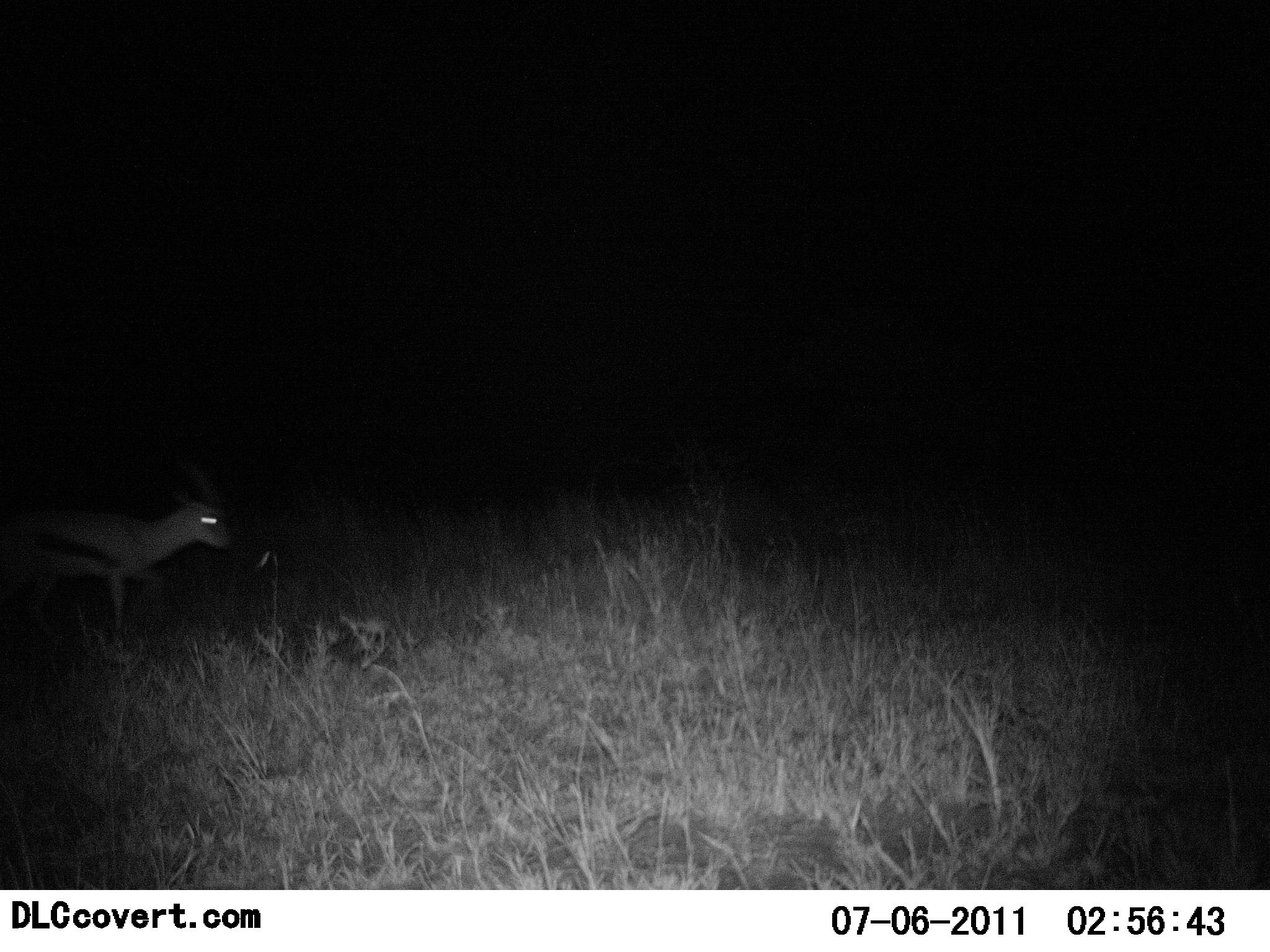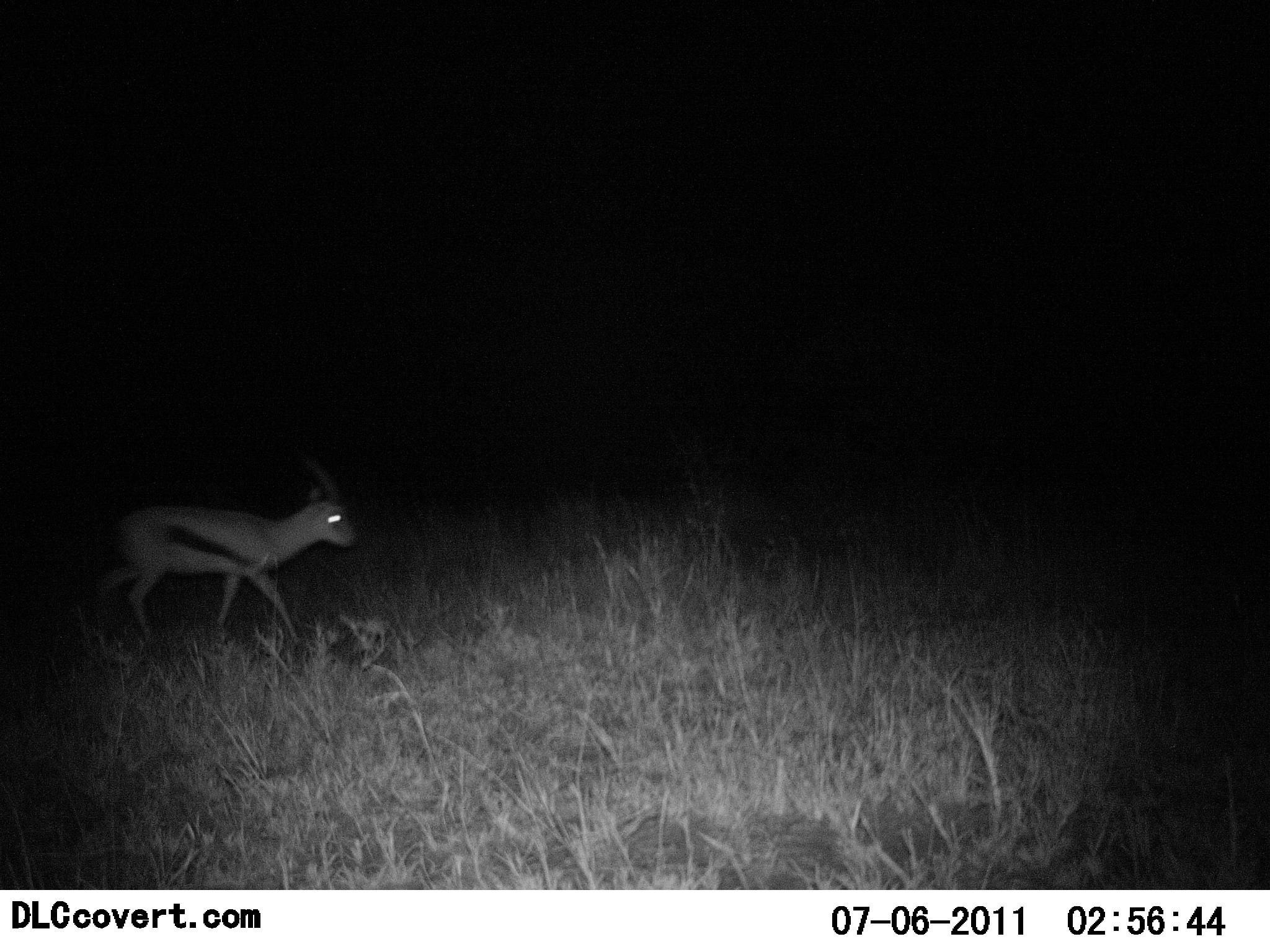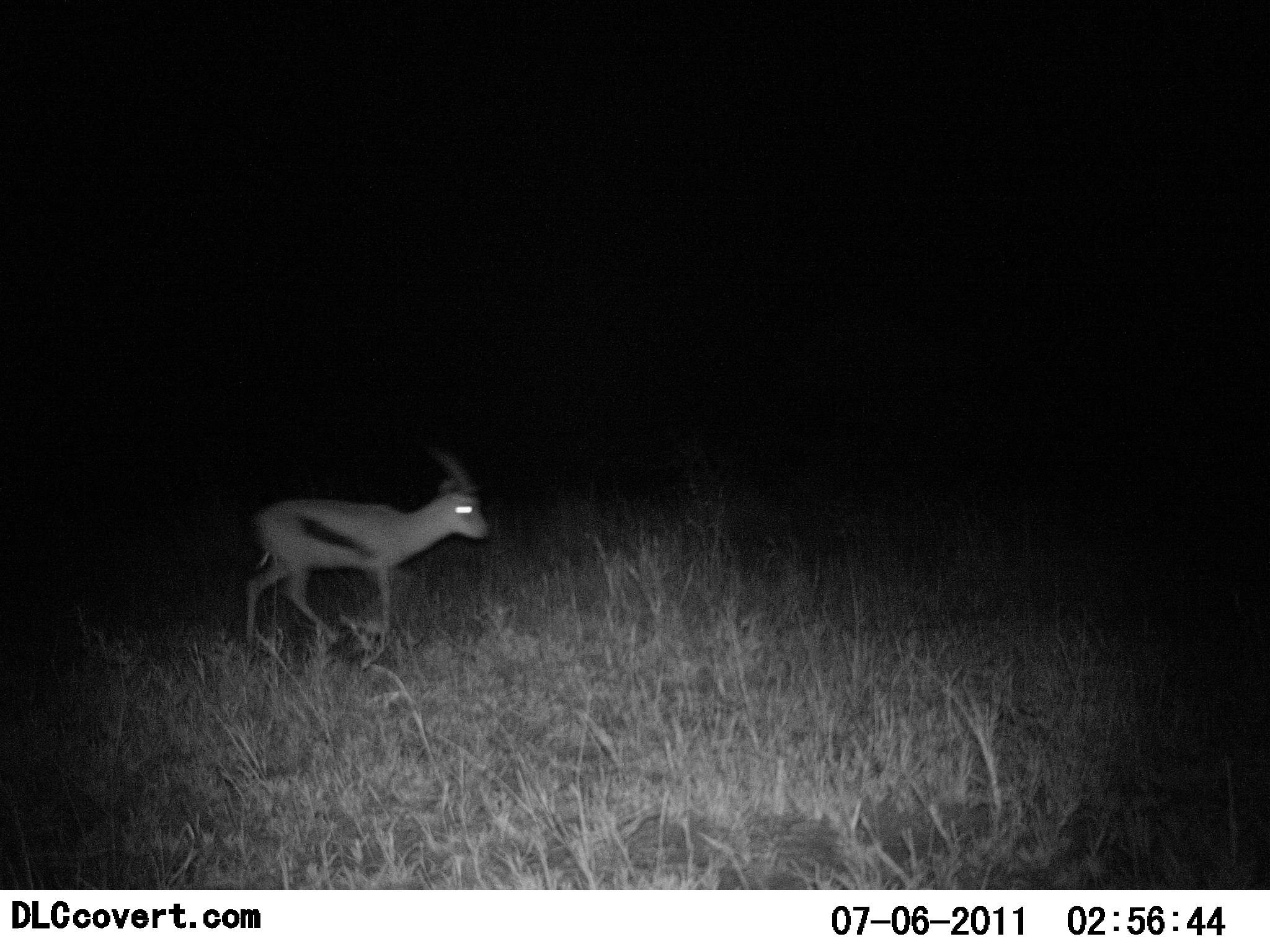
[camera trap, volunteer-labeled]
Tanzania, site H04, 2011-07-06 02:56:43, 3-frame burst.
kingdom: Animalia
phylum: Chordata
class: Mammalia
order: Artiodactyla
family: Bovidae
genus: Eudorcas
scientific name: Eudorcas thomsonii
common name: thomson's gazelle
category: gazellethomsons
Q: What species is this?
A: Gazellethomsons (thomson's gazelle) (Eudorcas thomsonii).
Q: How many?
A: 1.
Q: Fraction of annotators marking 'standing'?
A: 7%.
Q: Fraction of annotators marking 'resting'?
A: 0%.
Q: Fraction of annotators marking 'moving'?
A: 93%.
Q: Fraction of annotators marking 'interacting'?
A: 0%.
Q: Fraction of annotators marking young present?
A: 0%.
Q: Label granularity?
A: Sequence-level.